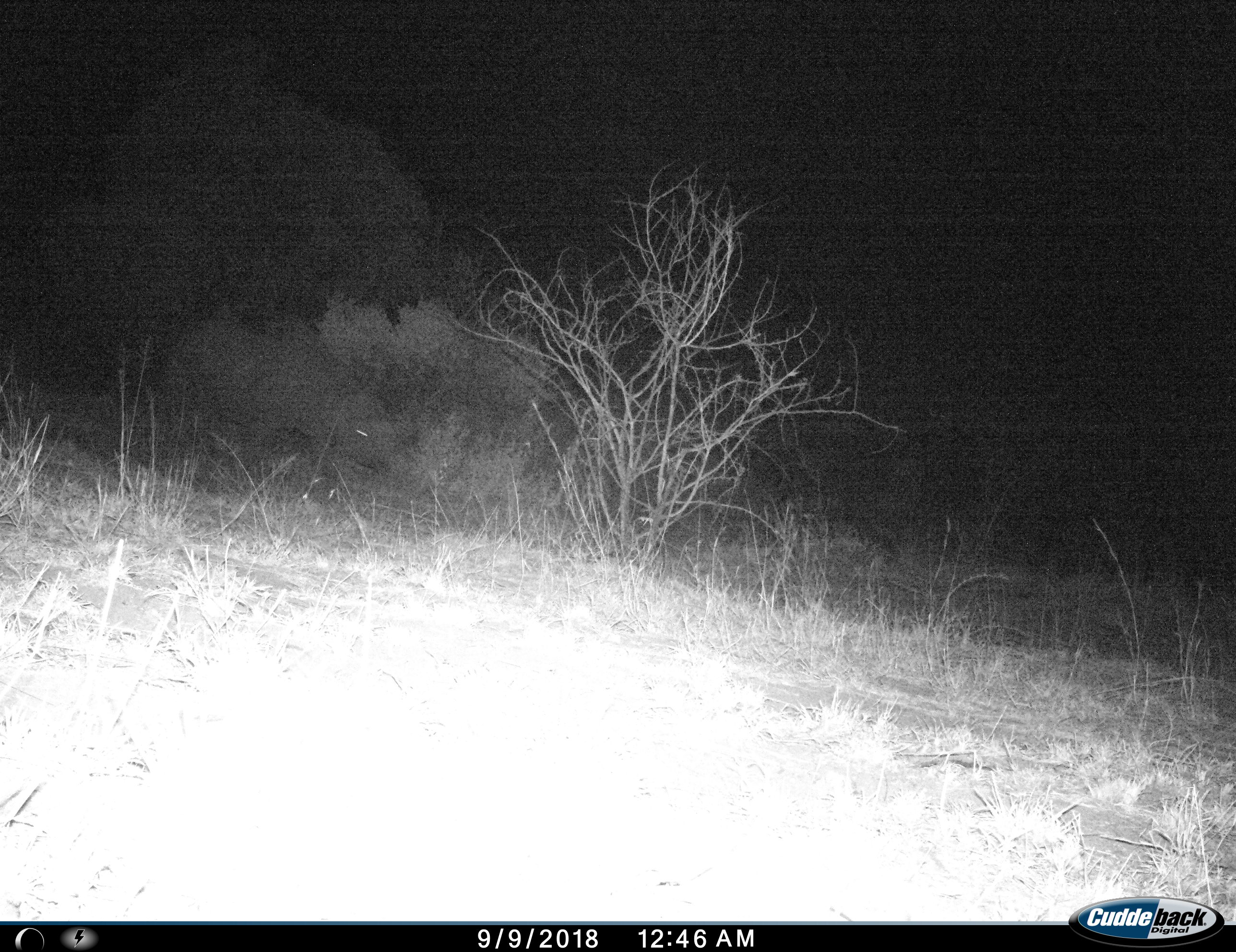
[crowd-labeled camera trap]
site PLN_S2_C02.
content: unidentified animal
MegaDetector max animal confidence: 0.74